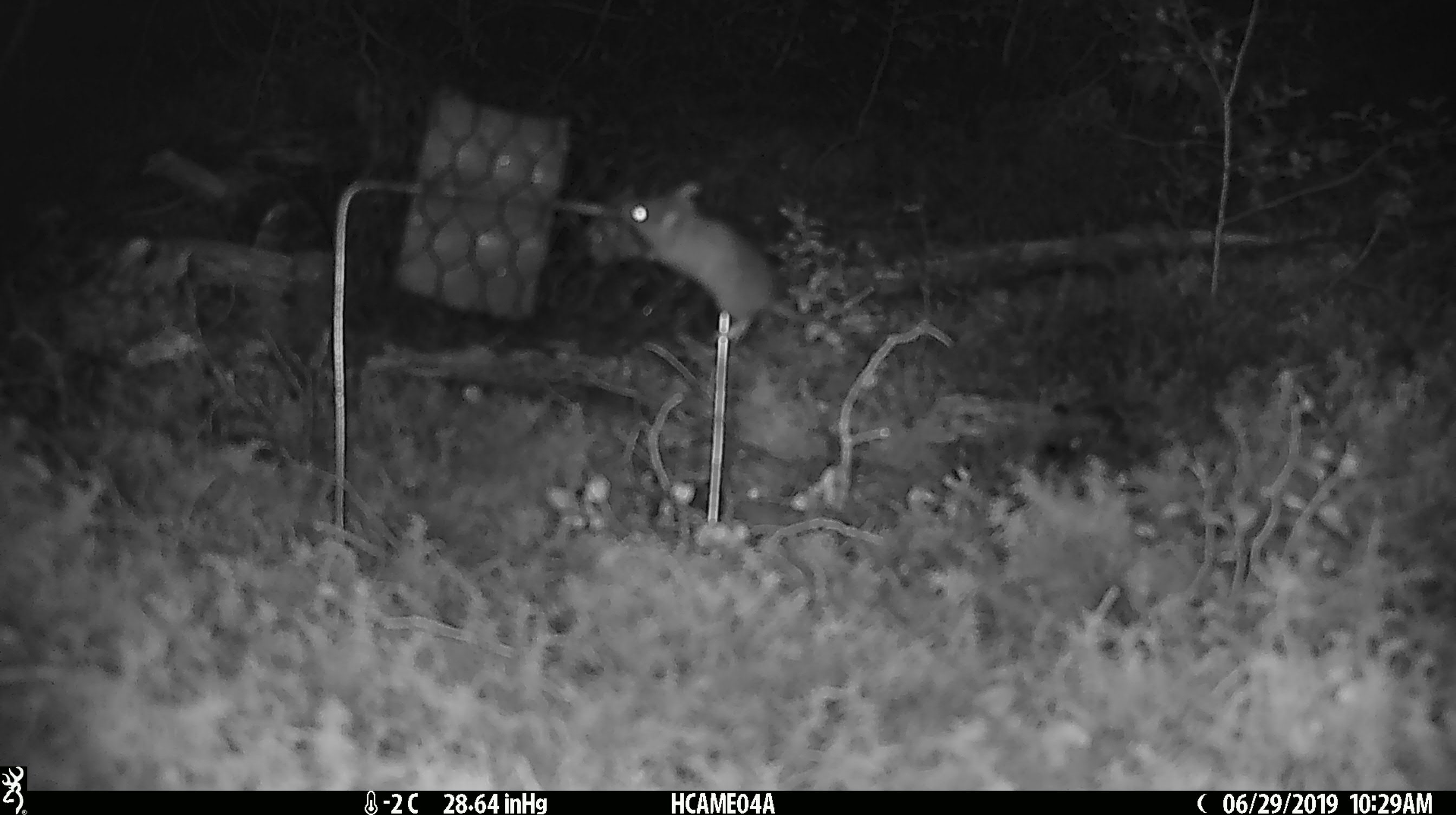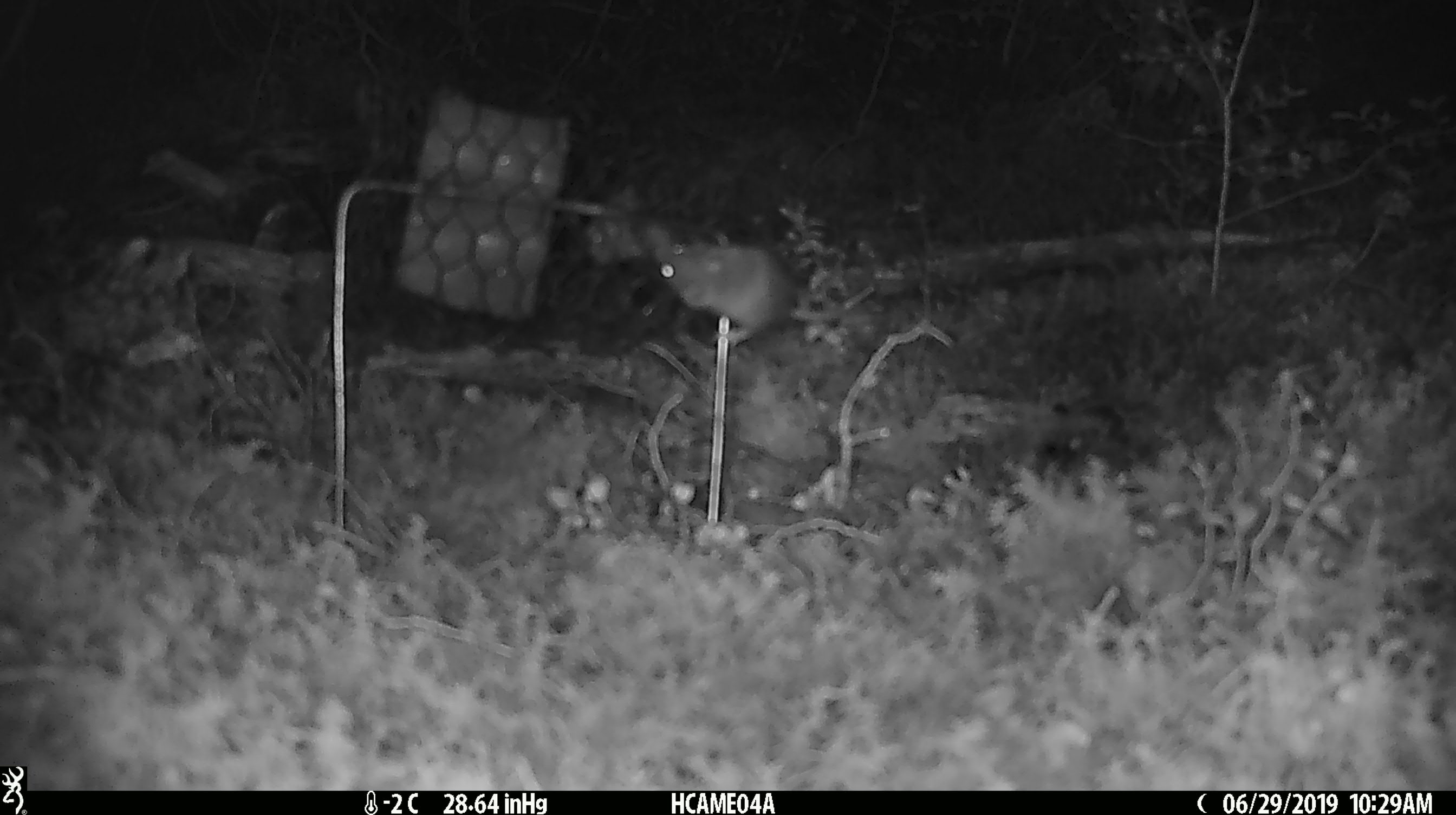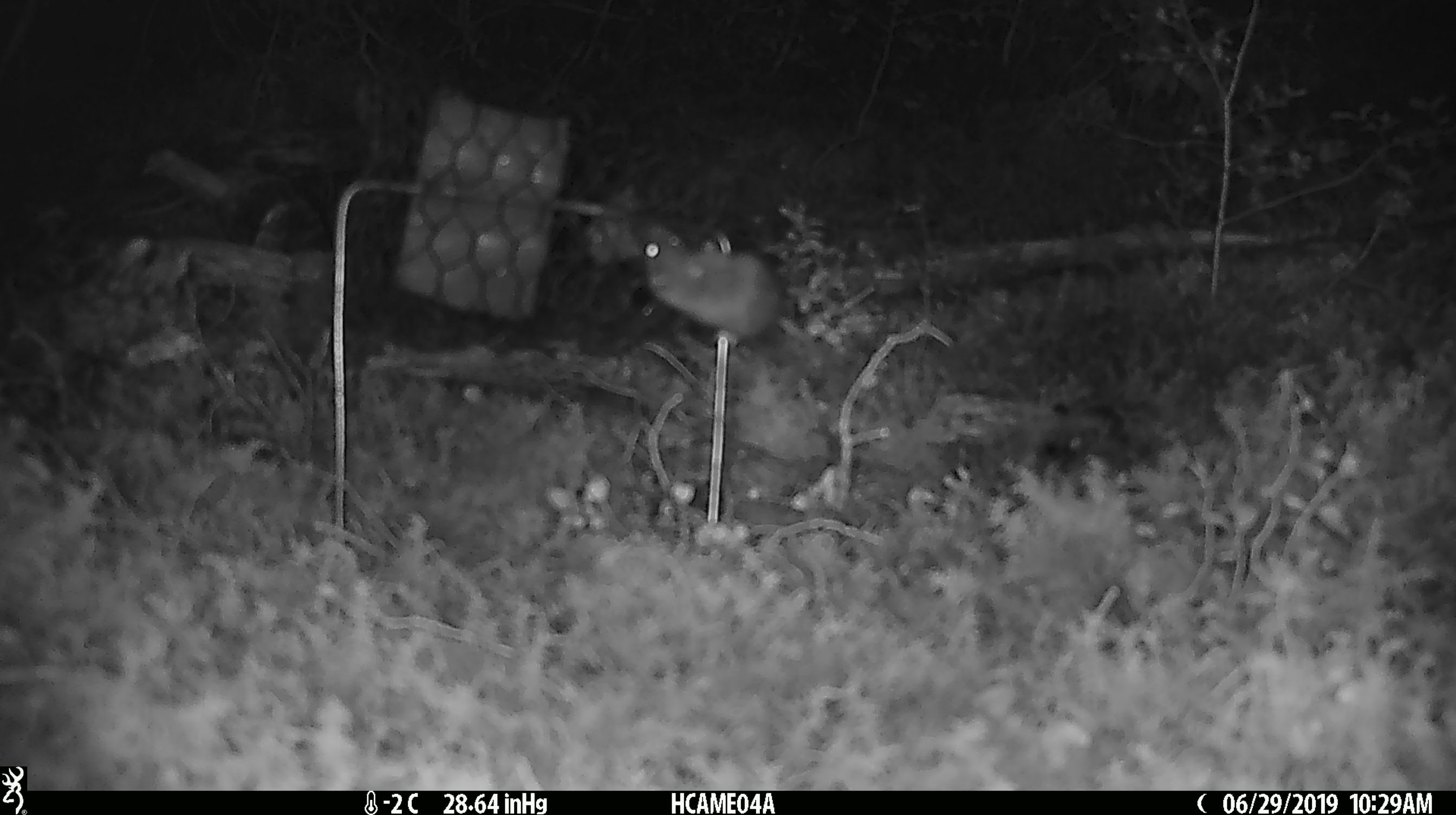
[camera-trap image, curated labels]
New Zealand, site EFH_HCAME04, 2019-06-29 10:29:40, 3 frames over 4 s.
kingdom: Animalia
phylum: Chordata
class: Mammalia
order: Rodentia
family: Muridae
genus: Mus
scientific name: Mus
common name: mouse